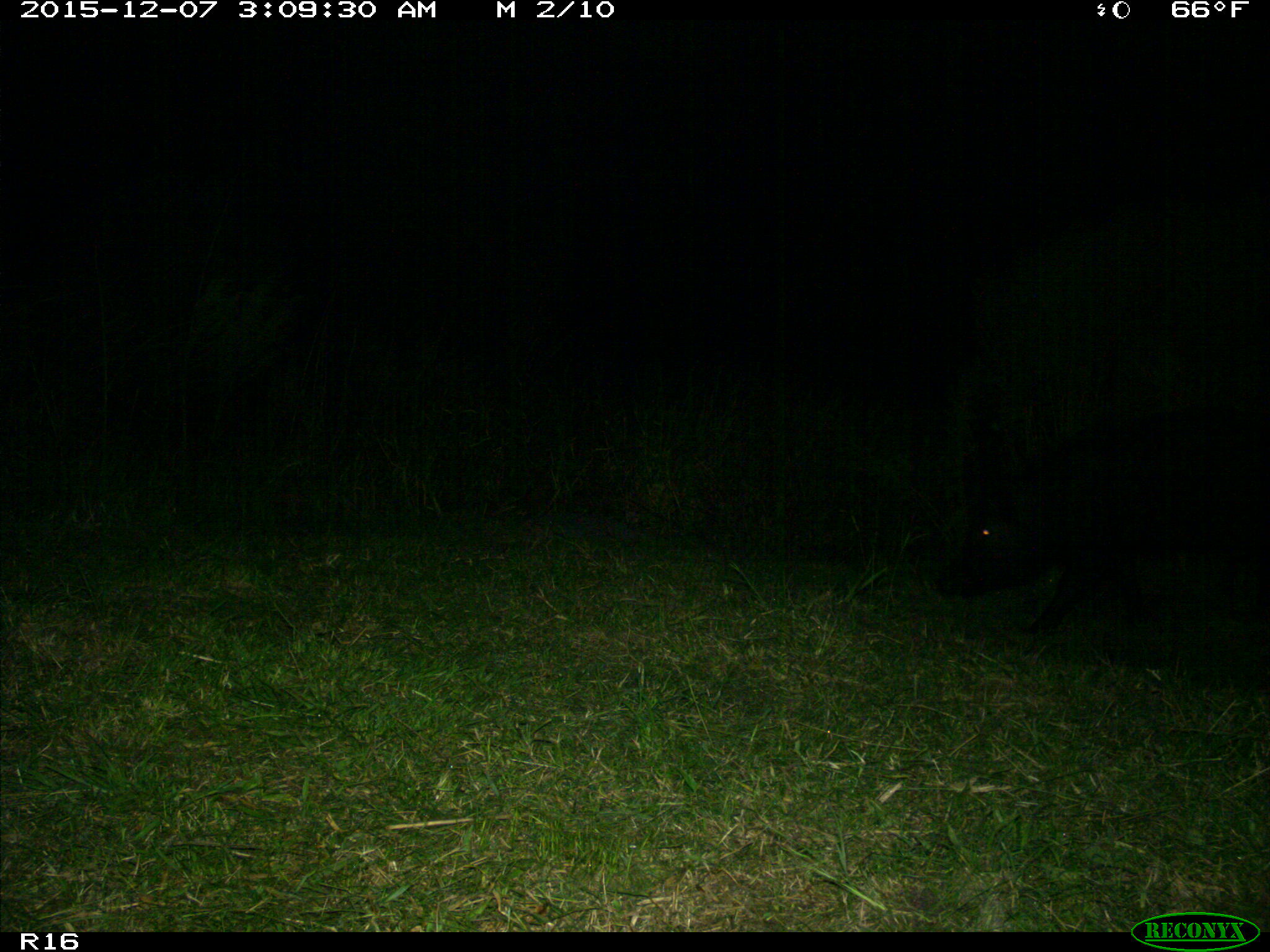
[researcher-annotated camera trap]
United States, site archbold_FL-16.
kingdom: Animalia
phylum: Chordata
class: Mammalia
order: Artiodactyla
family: Suidae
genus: Sus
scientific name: Sus scrofa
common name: wild boar